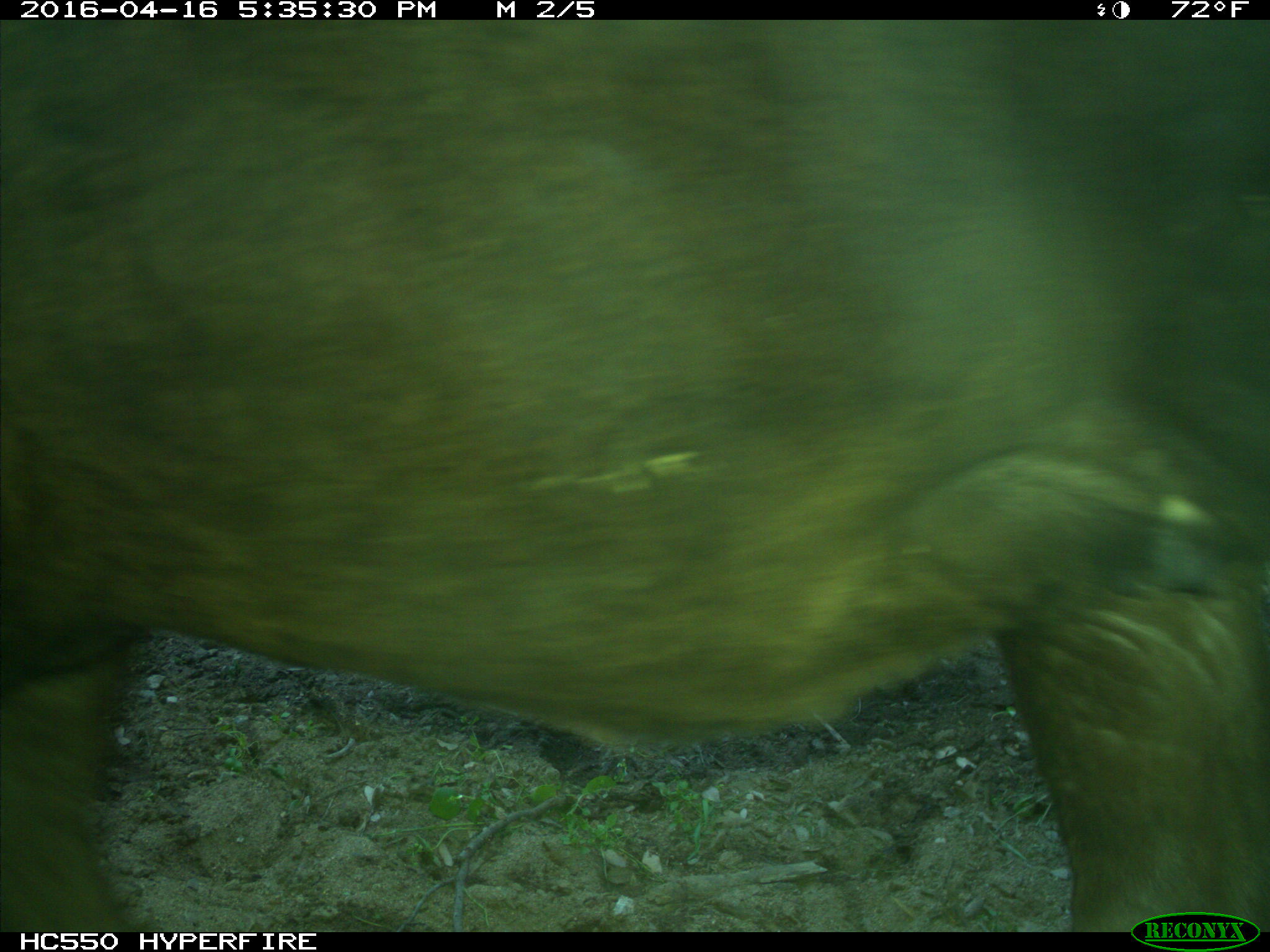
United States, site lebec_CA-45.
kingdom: Animalia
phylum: Chordata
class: Mammalia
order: Artiodactyla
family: Bovidae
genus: Bos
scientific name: Bos taurus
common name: domestic cow